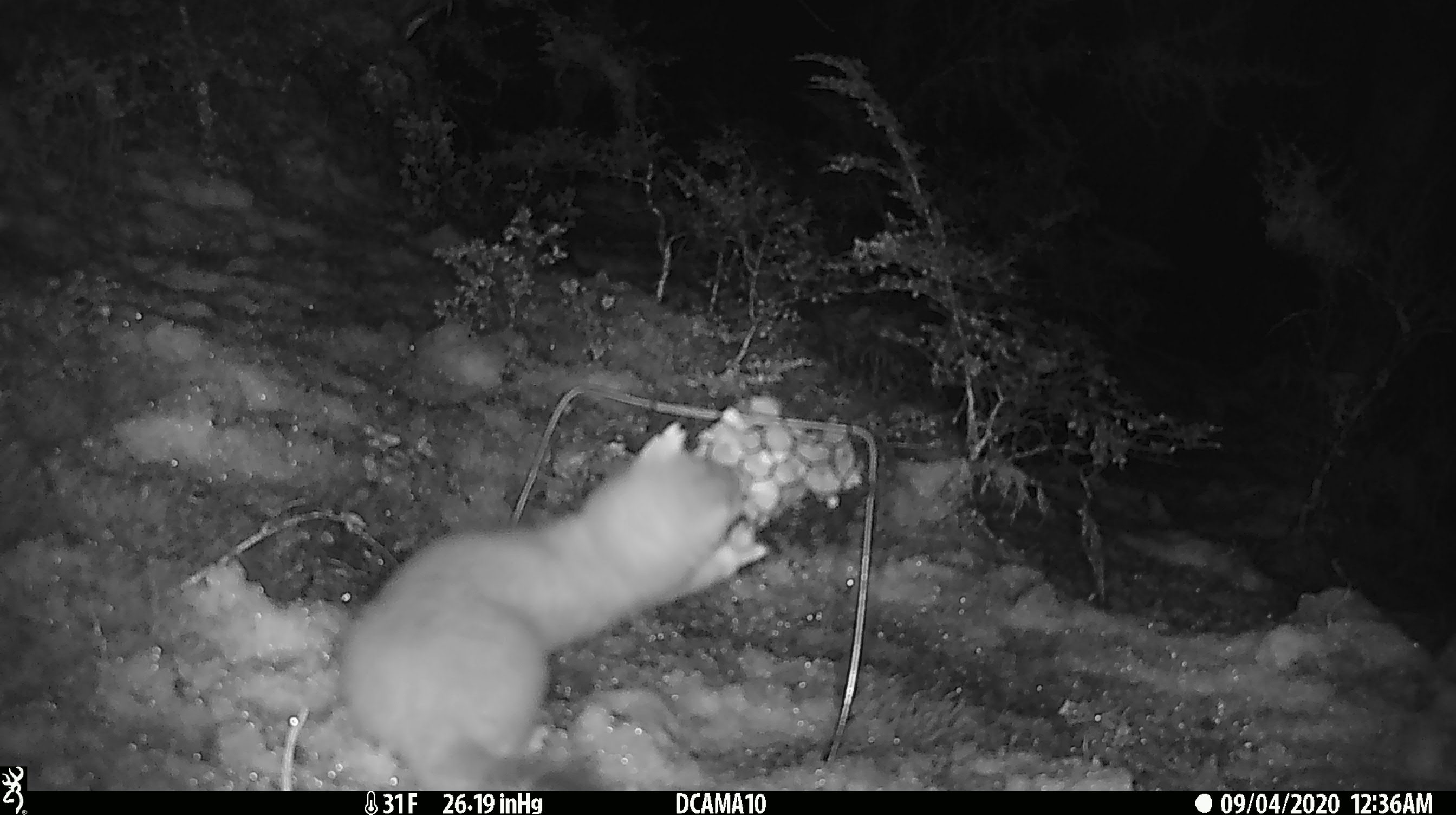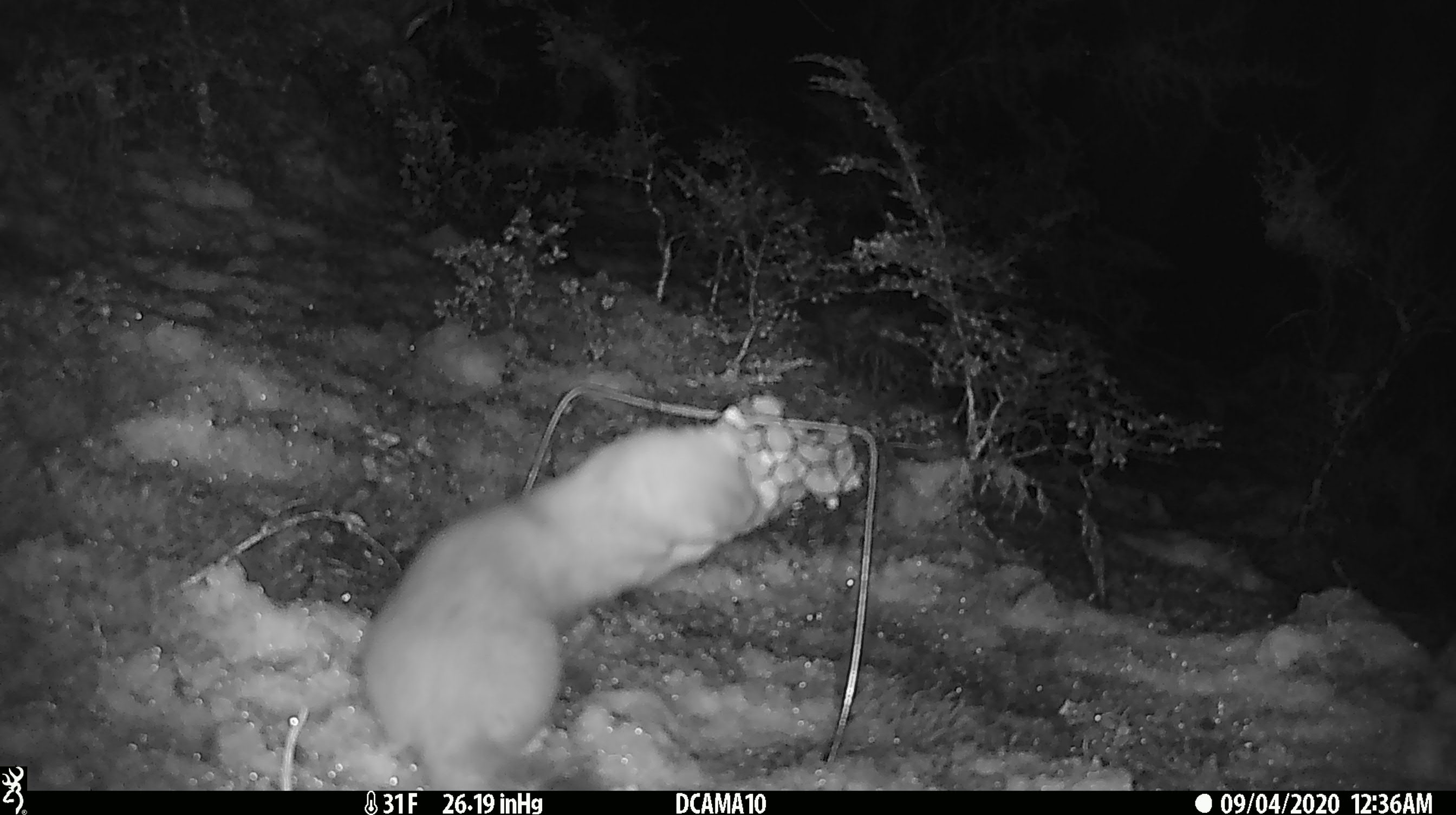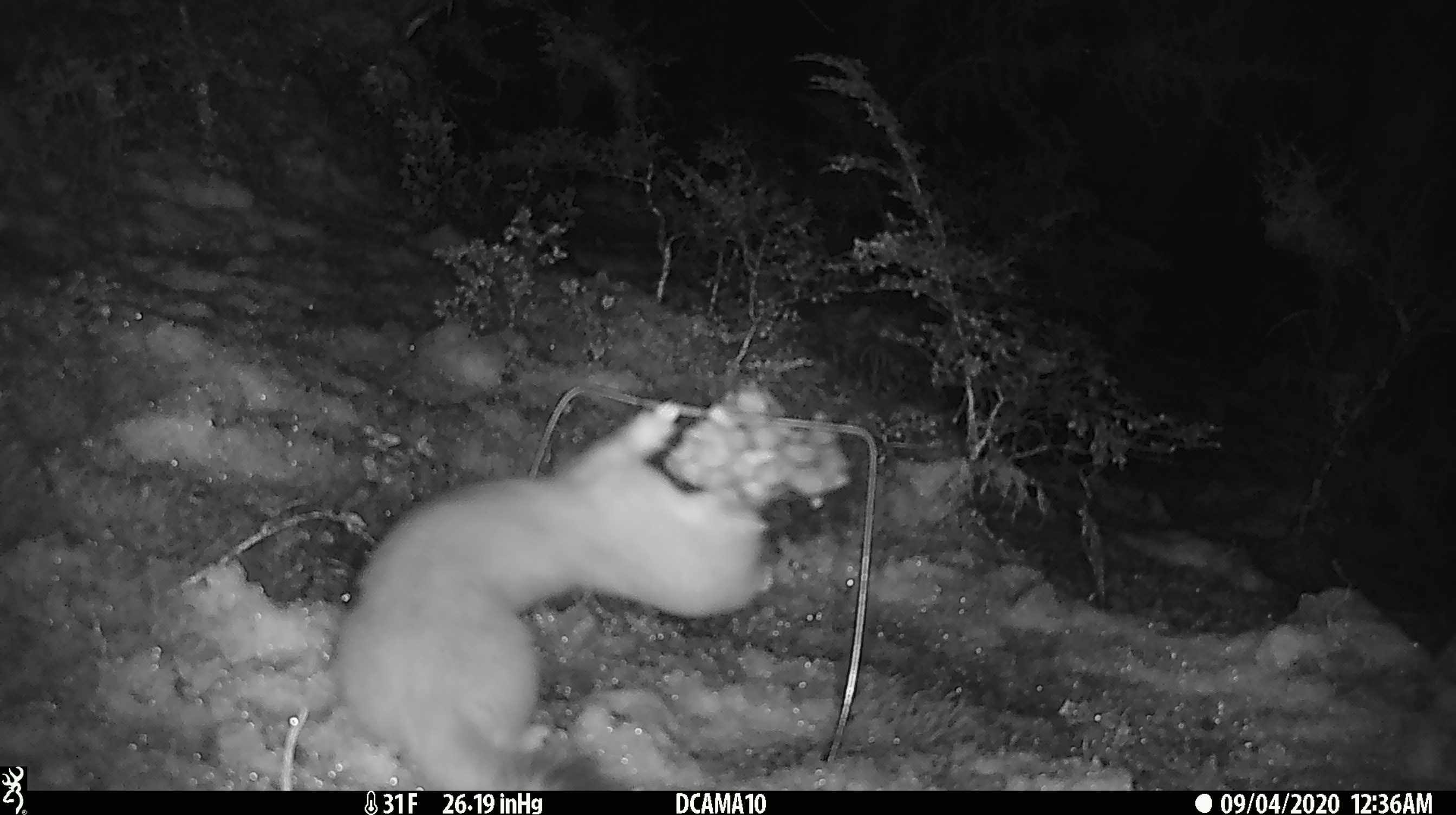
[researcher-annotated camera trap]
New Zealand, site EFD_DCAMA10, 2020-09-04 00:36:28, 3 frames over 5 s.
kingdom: Animalia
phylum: Chordata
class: Mammalia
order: Carnivora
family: Mustelidae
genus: Mustela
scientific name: Mustela erminea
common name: stoat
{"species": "stoat (Mustela erminea)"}